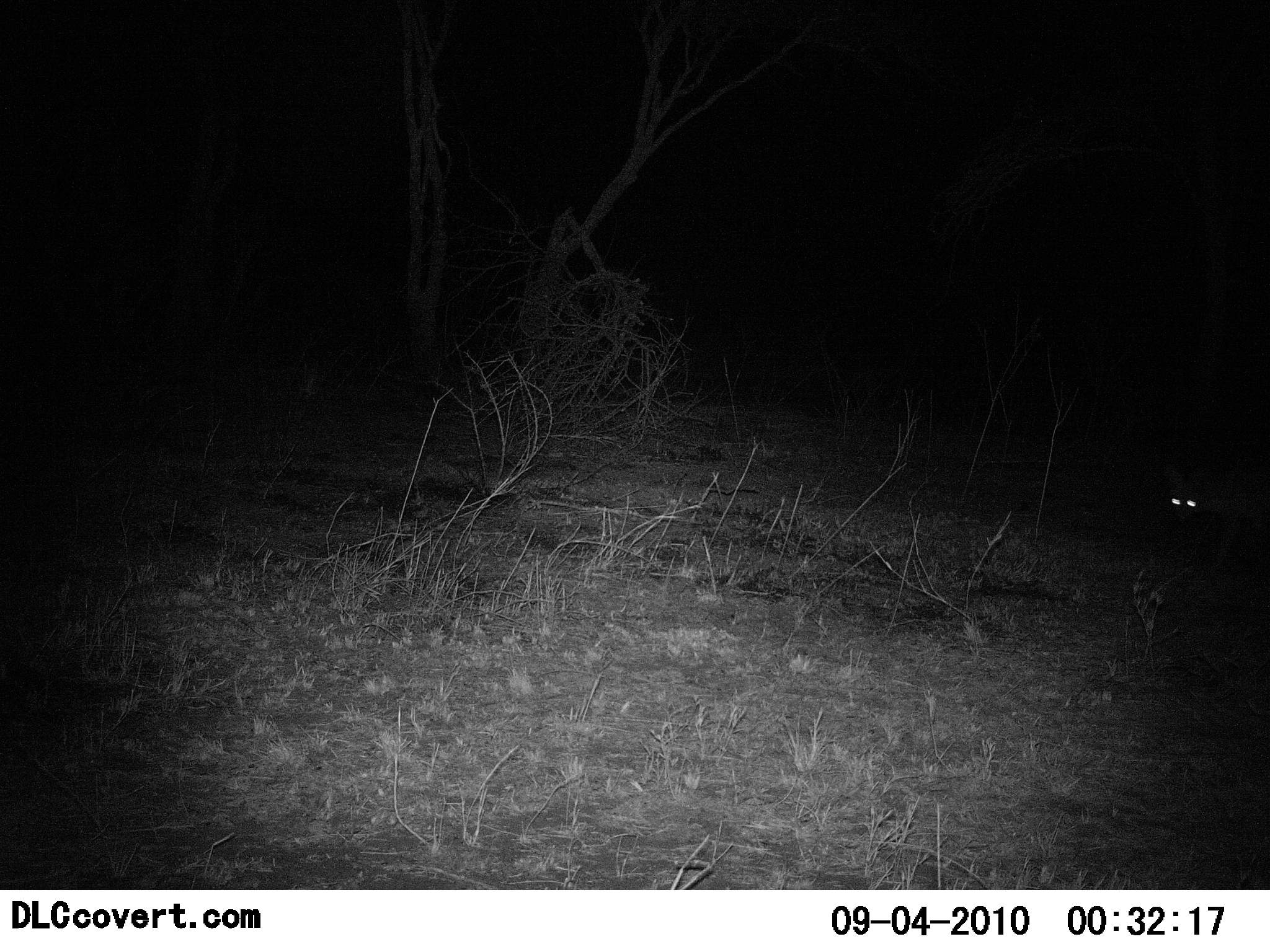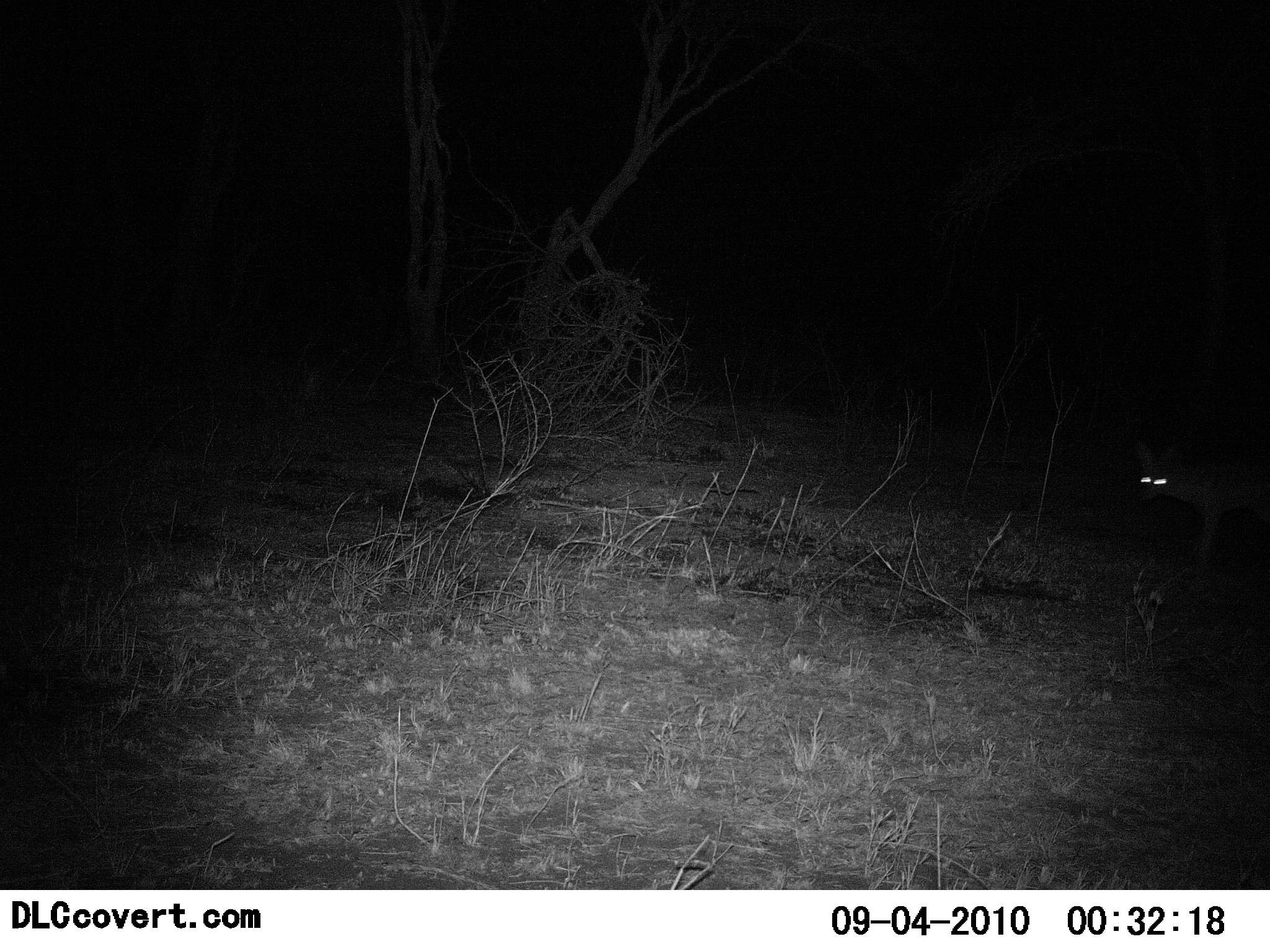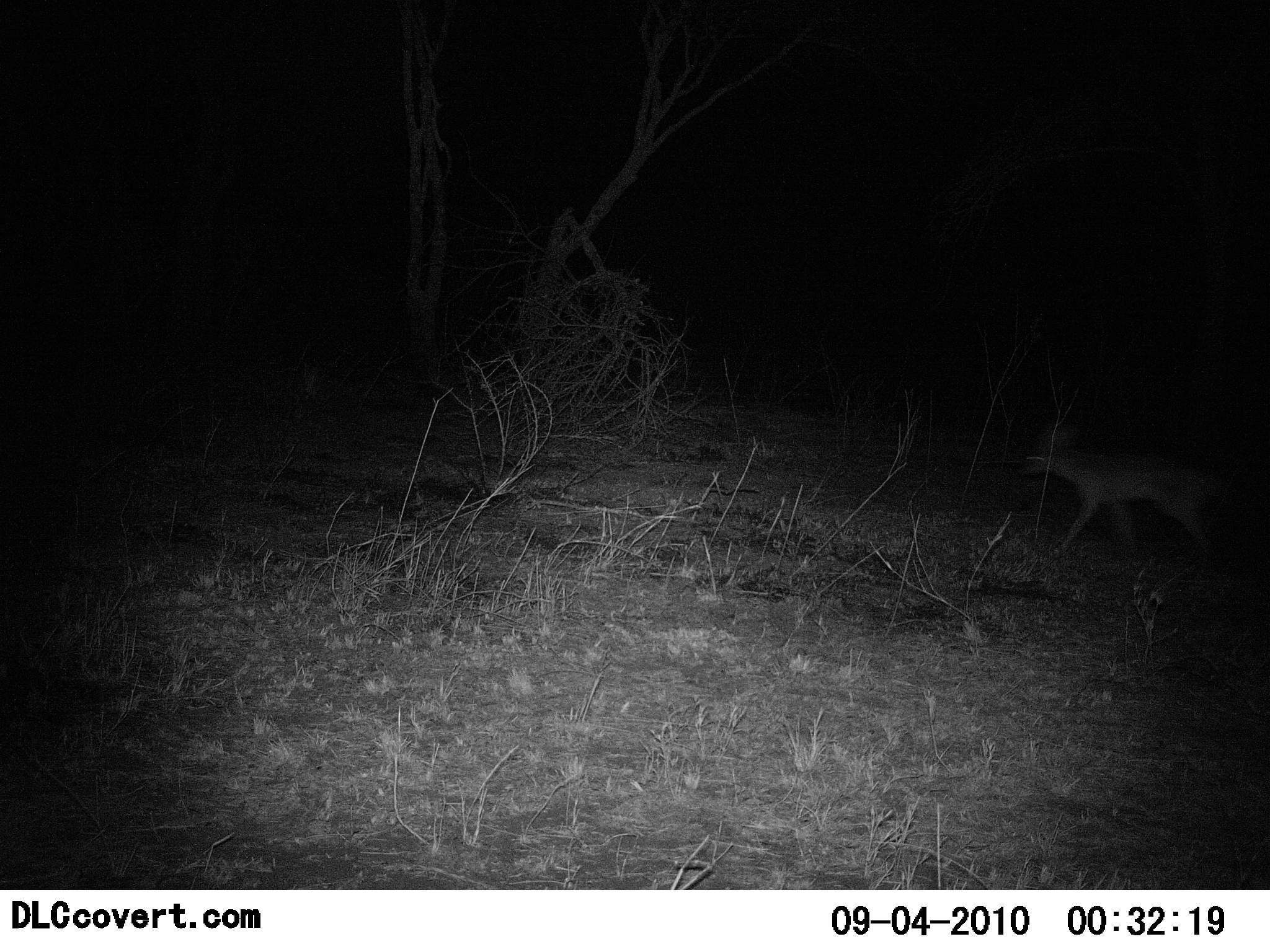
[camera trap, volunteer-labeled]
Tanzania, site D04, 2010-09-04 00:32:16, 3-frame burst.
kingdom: Animalia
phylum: Chordata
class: Mammalia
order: Carnivora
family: Canidae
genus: Lupulella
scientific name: Lupulella mesomelas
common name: black-backed jackal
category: jackal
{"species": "jackal (black-backed jackal) (Lupulella mesomelas)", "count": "1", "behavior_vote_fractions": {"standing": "29%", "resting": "0%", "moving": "86%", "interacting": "0%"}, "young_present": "0%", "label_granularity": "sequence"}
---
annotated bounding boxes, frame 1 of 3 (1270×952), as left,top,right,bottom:
animal: 1165,458,1270,581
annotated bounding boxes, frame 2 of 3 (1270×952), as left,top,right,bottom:
animal: 1132,437,1270,569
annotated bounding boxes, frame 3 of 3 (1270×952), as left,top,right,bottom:
animal: 1016,423,1251,576